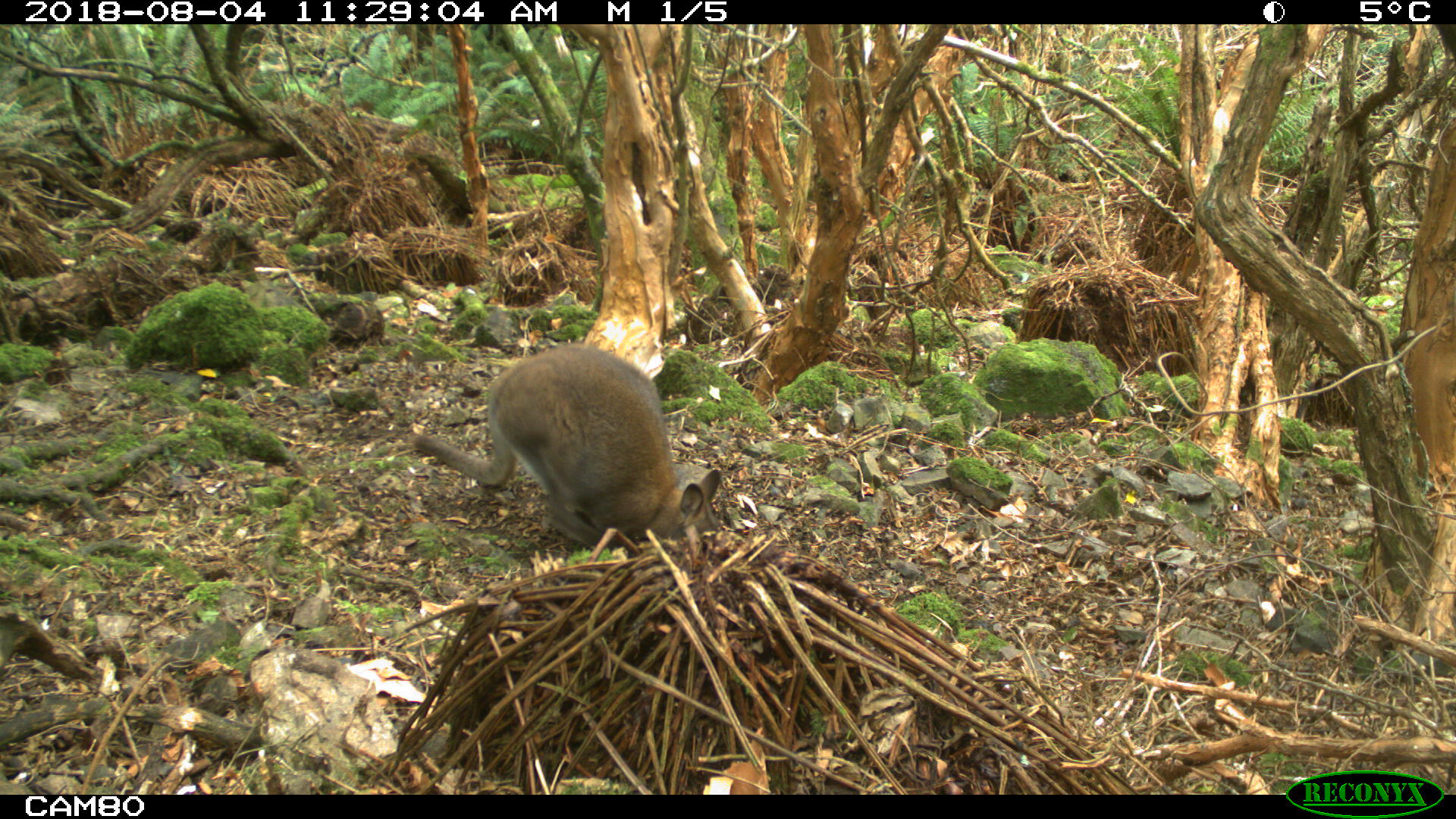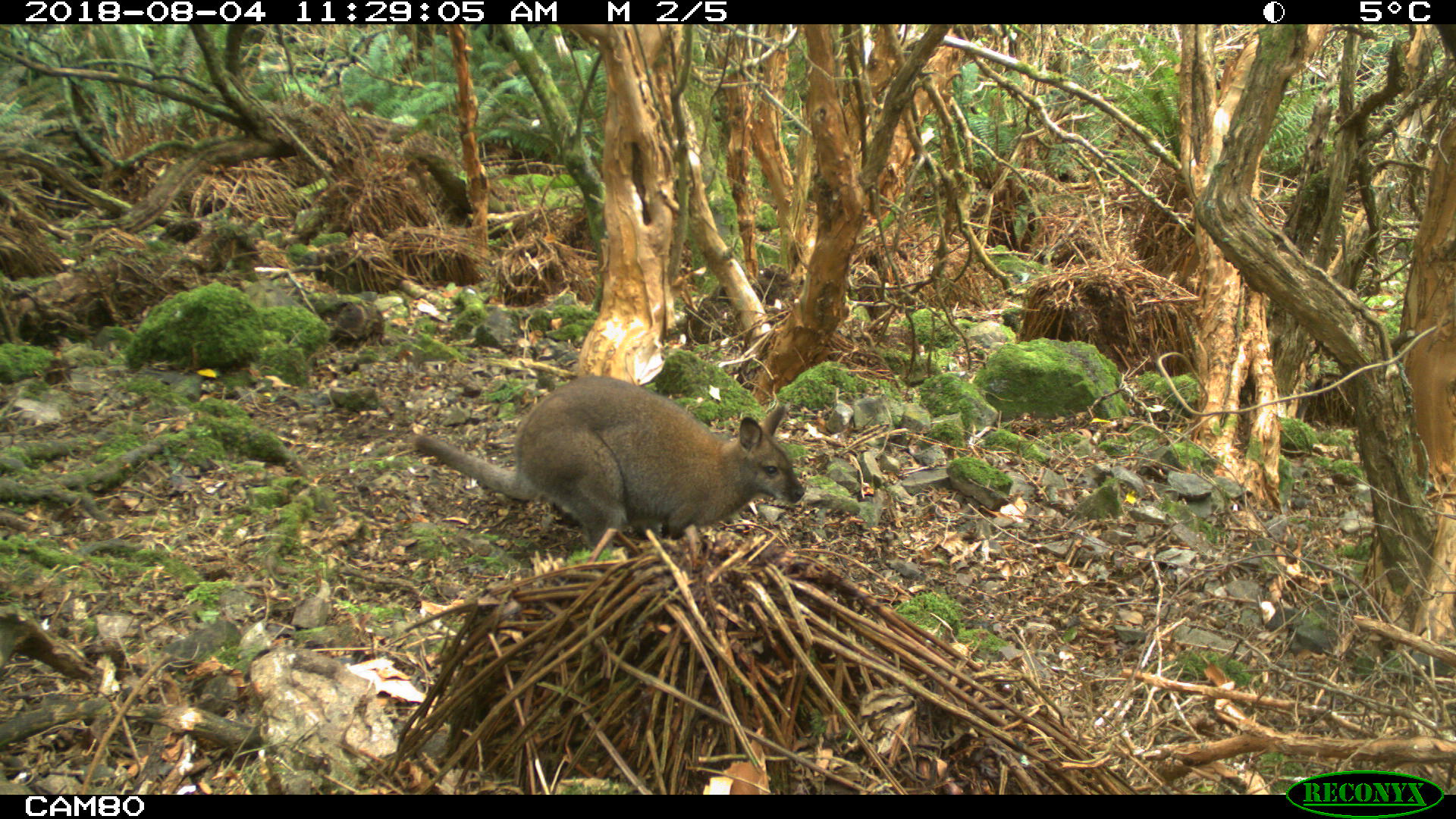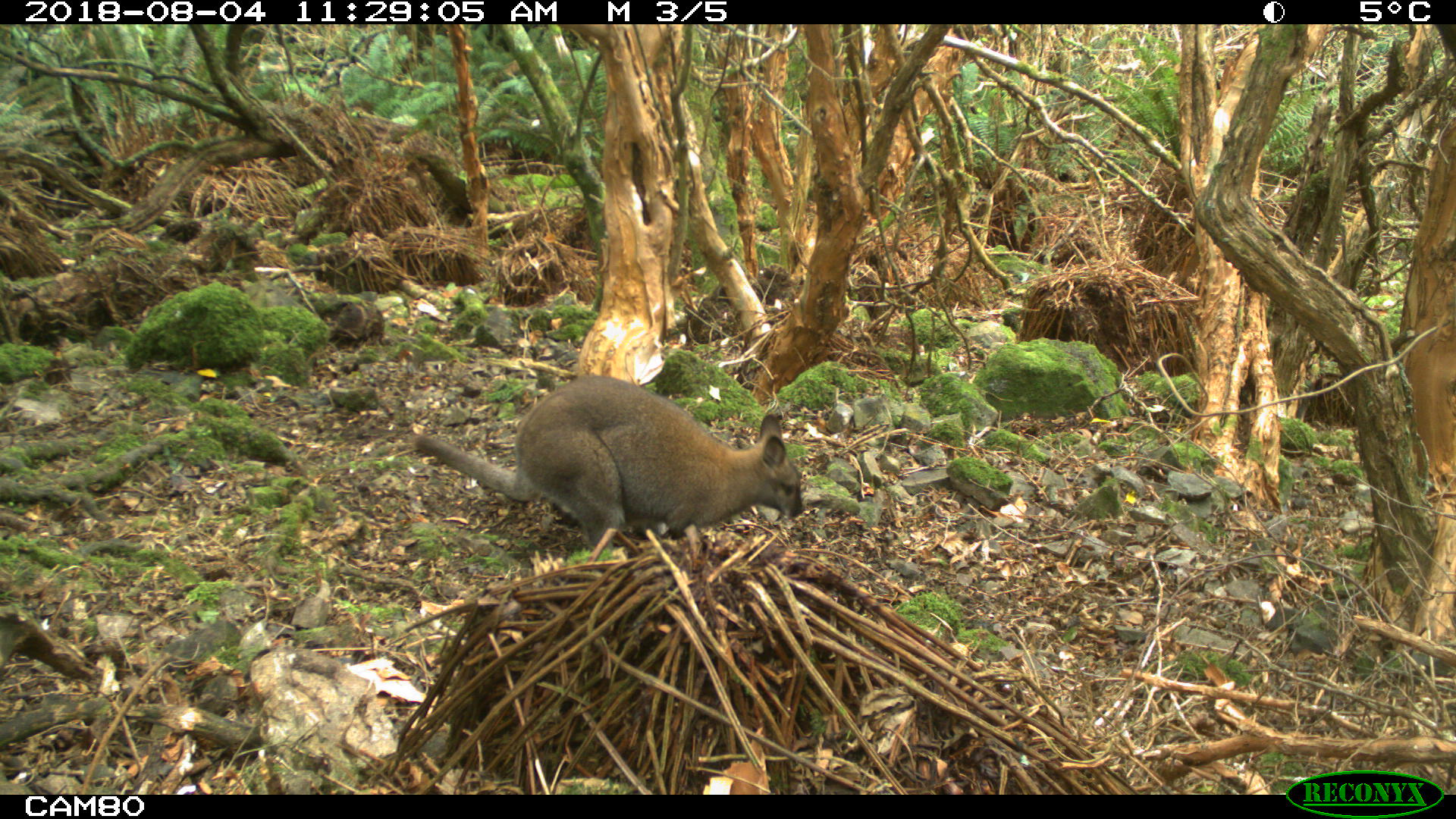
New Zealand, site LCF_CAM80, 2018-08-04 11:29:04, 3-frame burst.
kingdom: Animalia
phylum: Chordata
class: Mammalia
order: Diprotodontia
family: Macropodidae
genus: Notamacropus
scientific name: Notamacropus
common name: wallaby